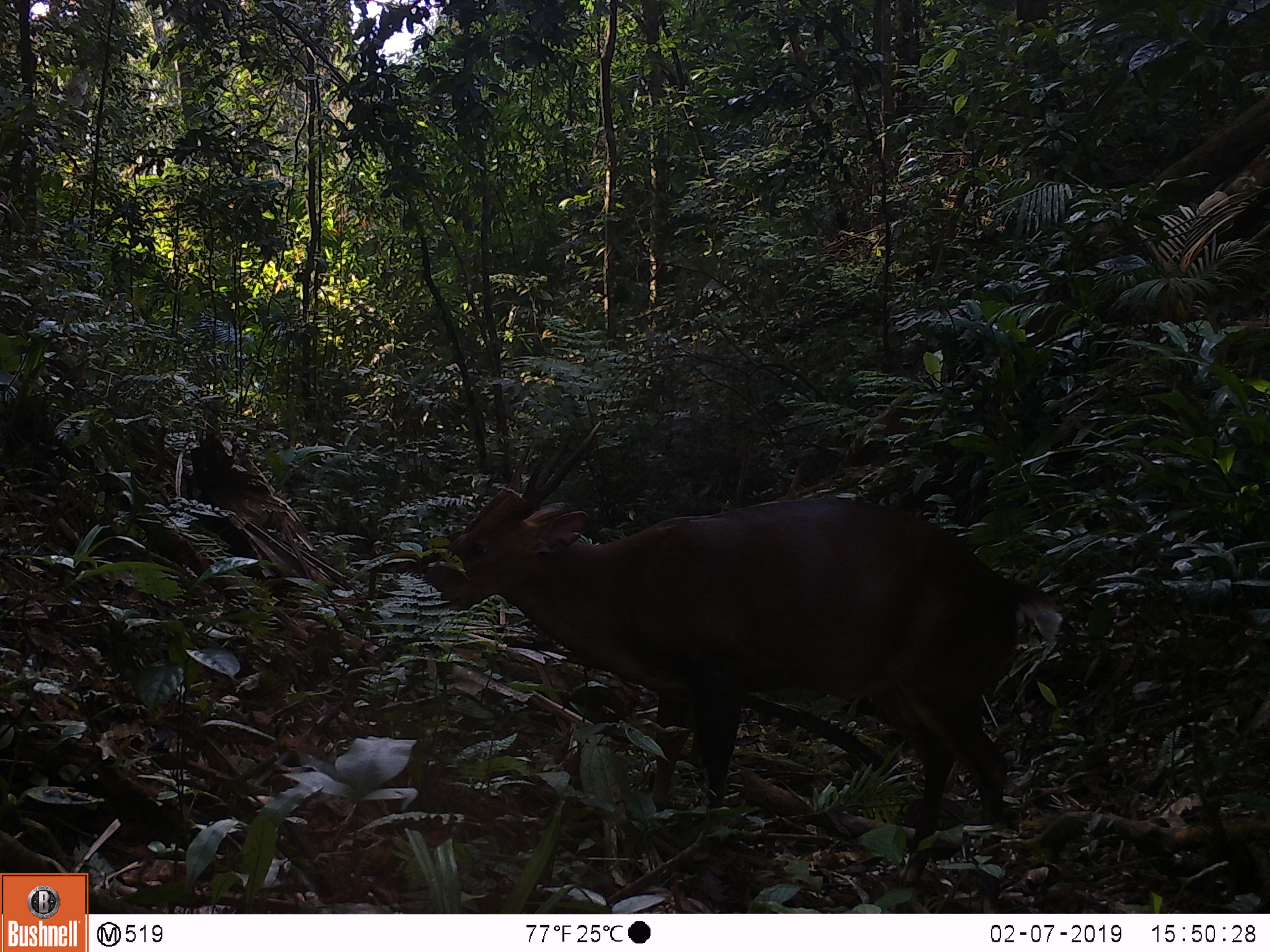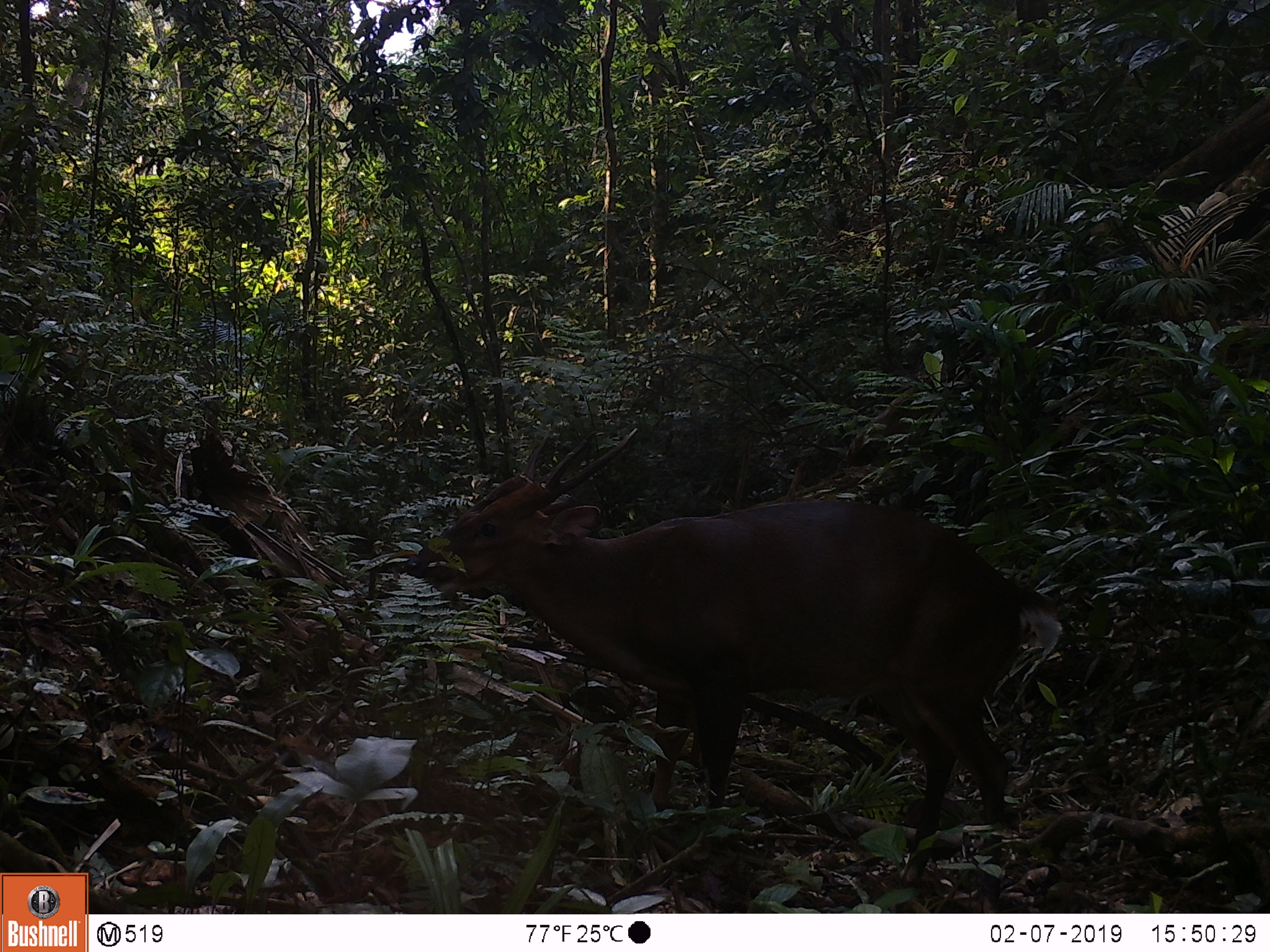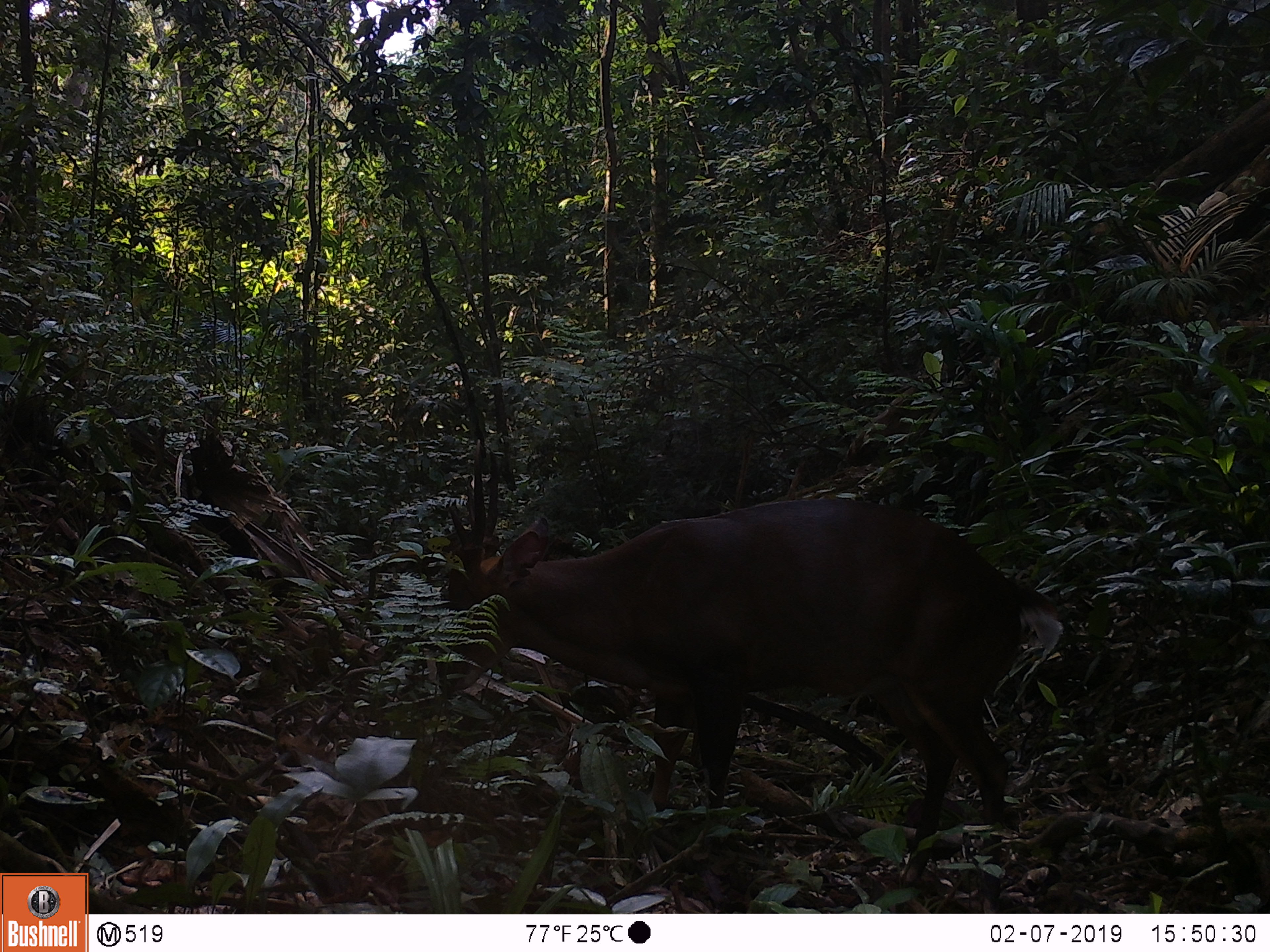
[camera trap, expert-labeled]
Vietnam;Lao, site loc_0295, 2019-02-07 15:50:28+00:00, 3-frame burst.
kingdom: Animalia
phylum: Chordata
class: Mammalia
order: Artiodactyla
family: Cervidae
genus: Muntiacus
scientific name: Muntiacus vuquangensis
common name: large-antlered muntjac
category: large antlered muntjac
Large antlered muntjac (large-antlered muntjac) (Muntiacus vuquangensis). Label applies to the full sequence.